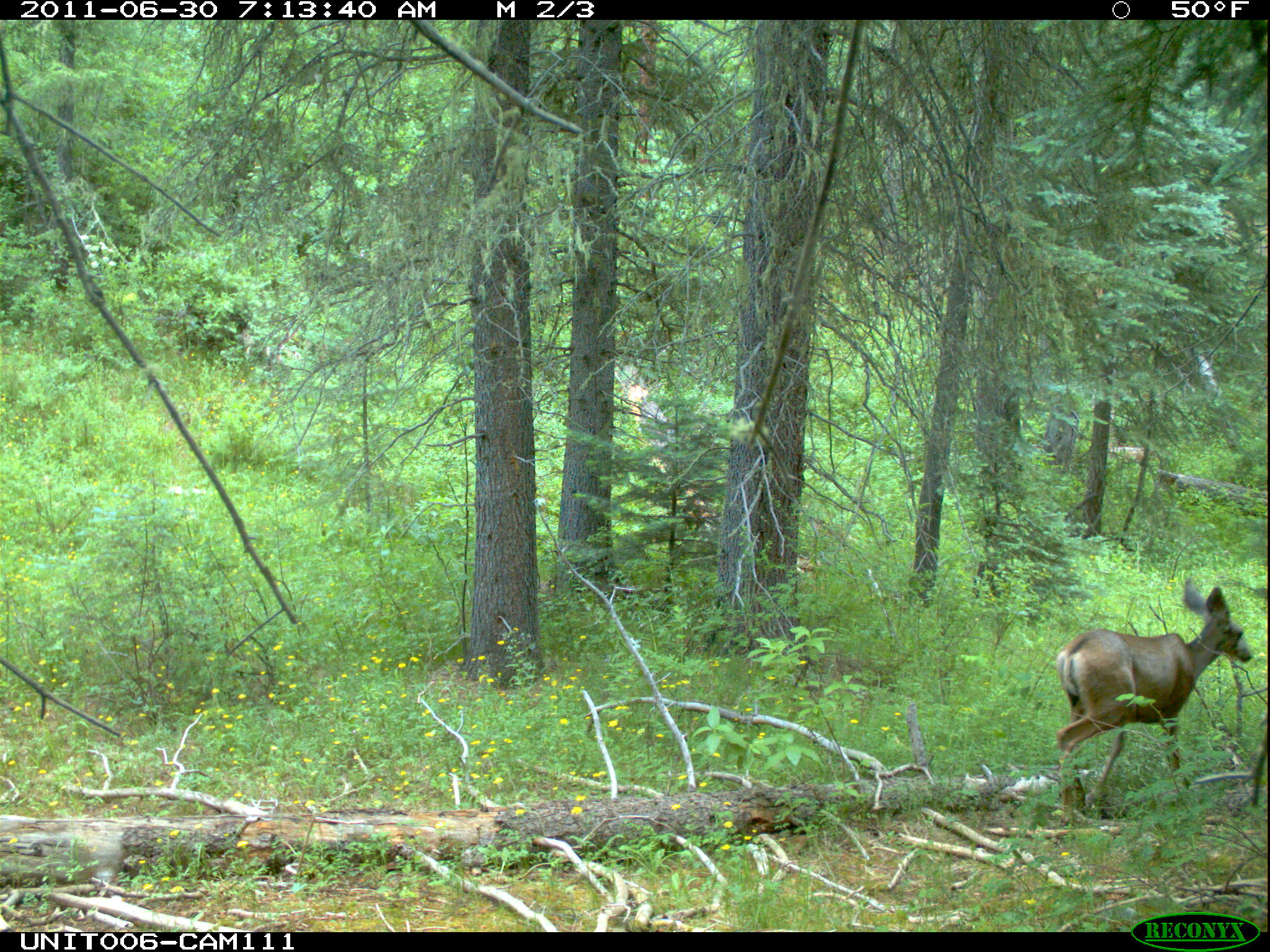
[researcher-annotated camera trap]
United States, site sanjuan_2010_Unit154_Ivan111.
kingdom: Animalia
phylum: Chordata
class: Mammalia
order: Artiodactyla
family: Cervidae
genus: Odocoileus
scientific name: Odocoileus hemionus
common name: mule deer